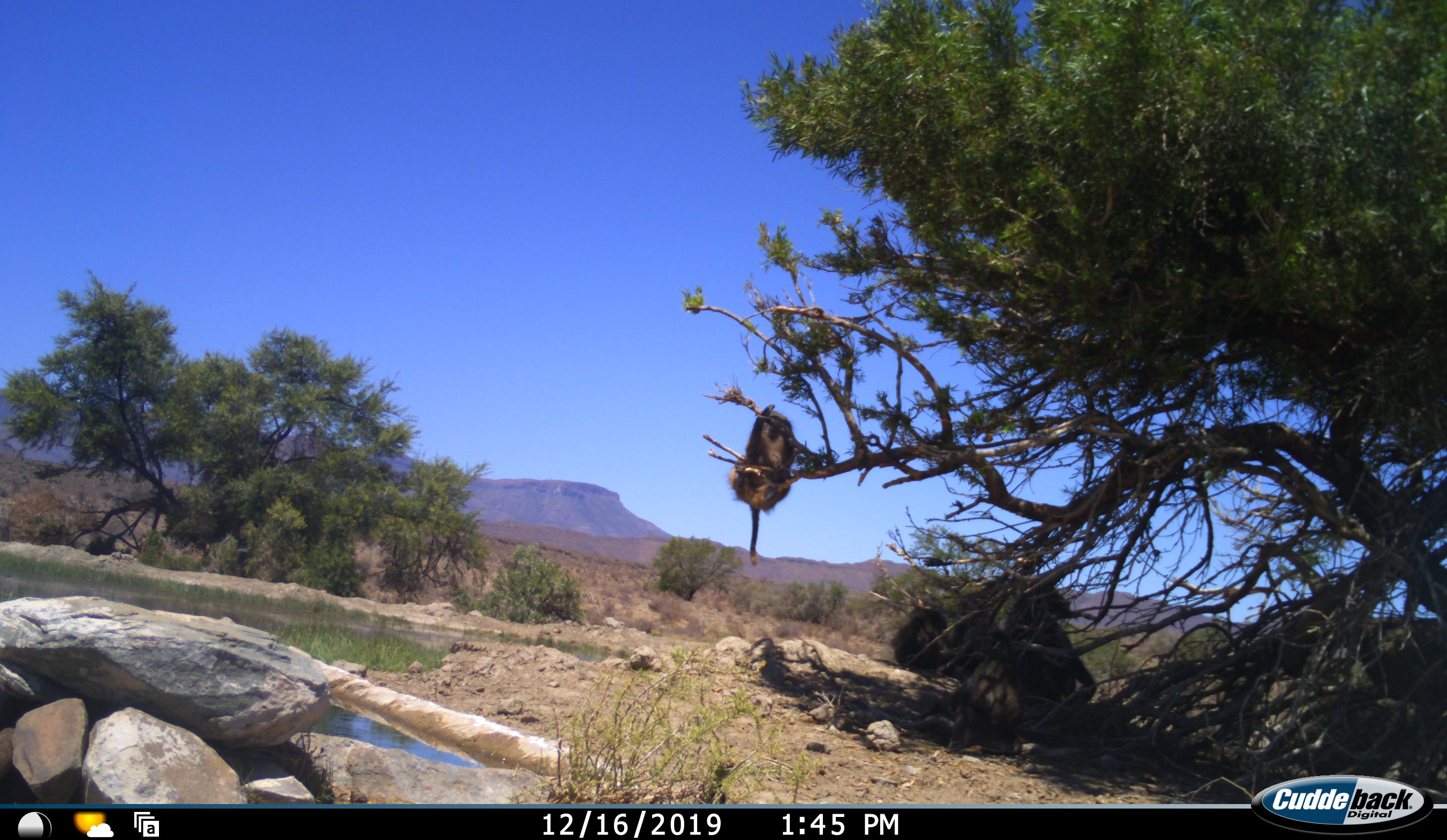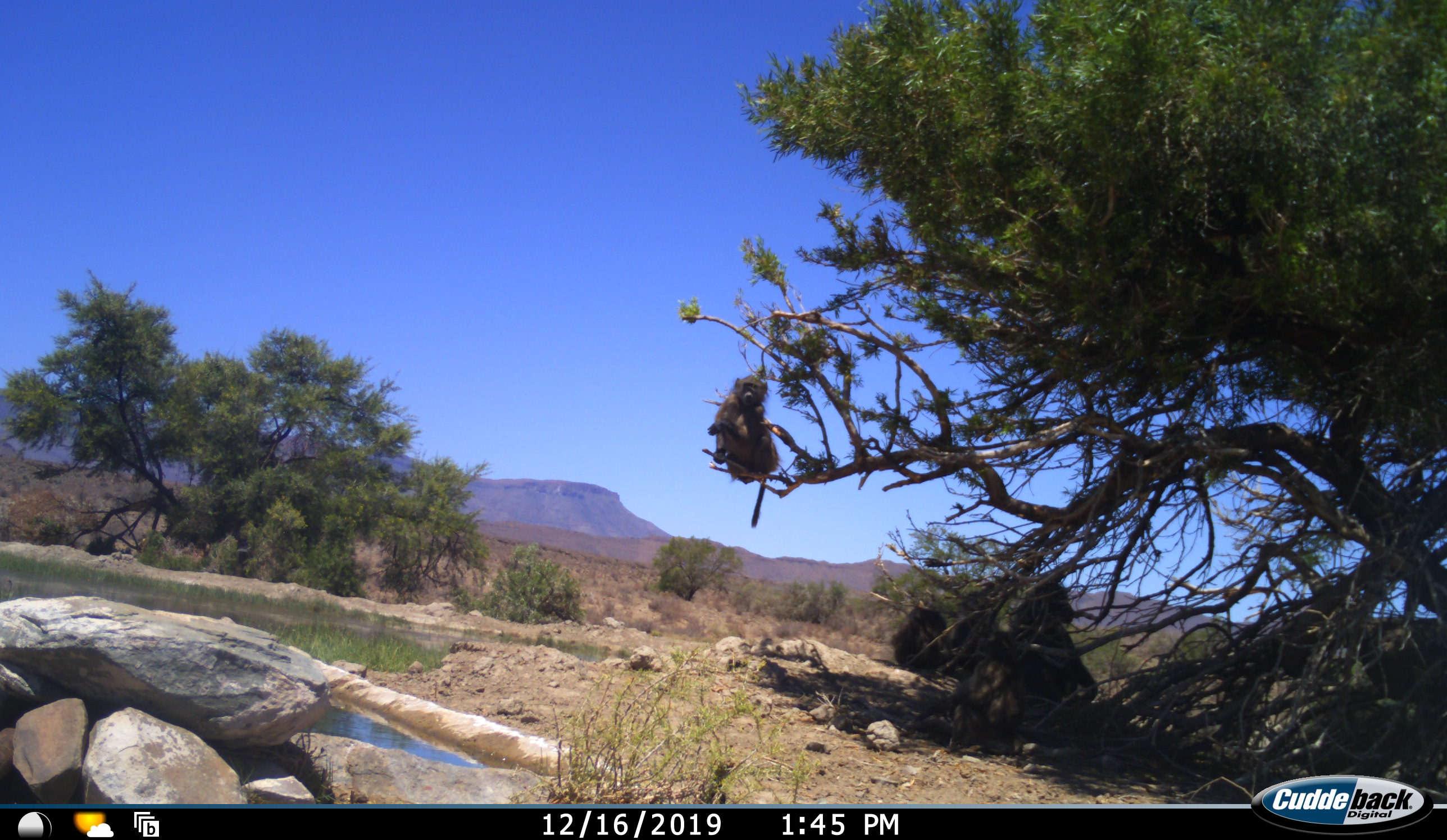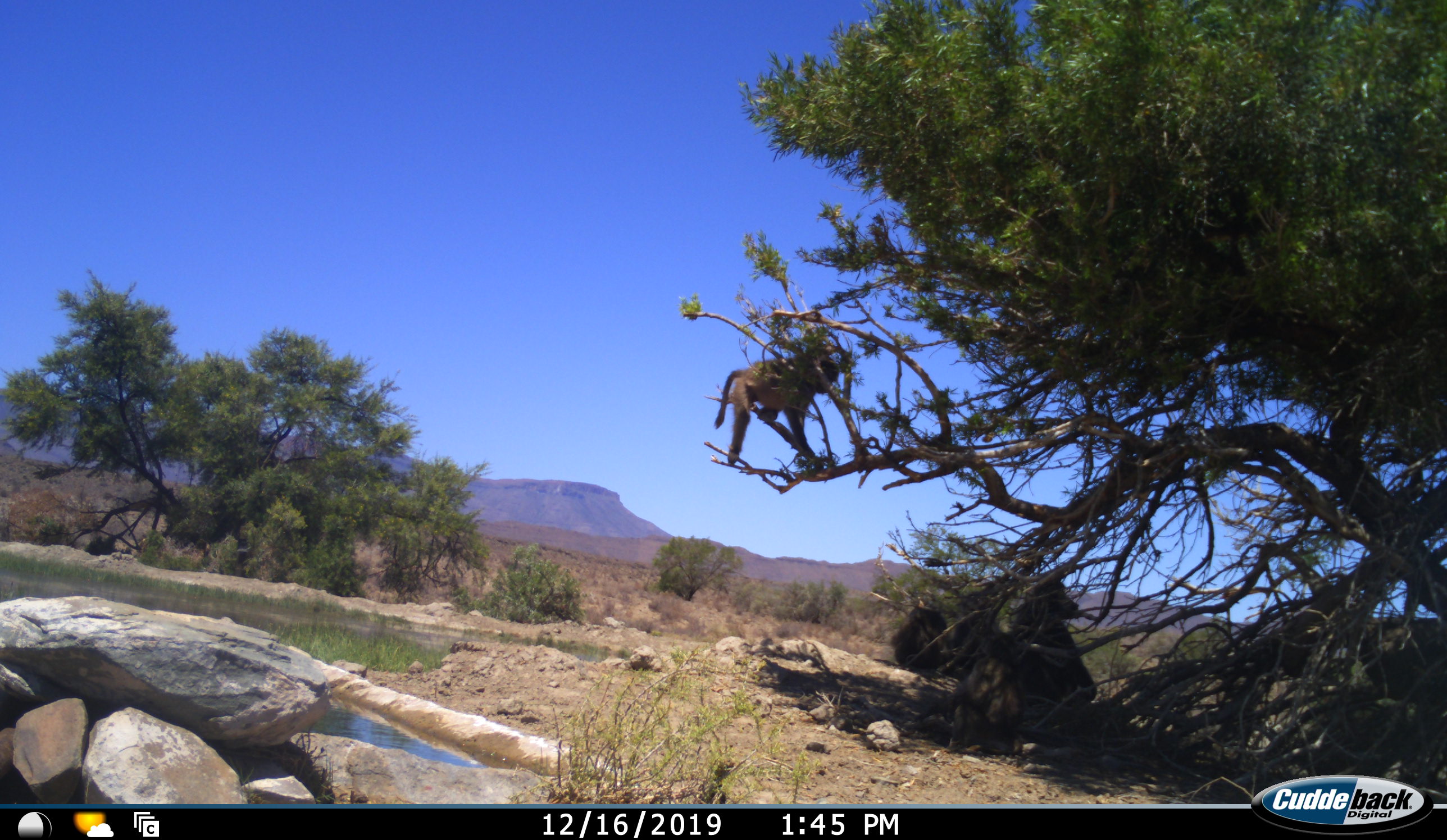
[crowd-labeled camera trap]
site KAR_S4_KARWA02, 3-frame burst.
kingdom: Animalia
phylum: Chordata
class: Mammalia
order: Primates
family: Cercopithecidae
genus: Papio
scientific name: Papio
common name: baboon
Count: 3.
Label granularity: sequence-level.